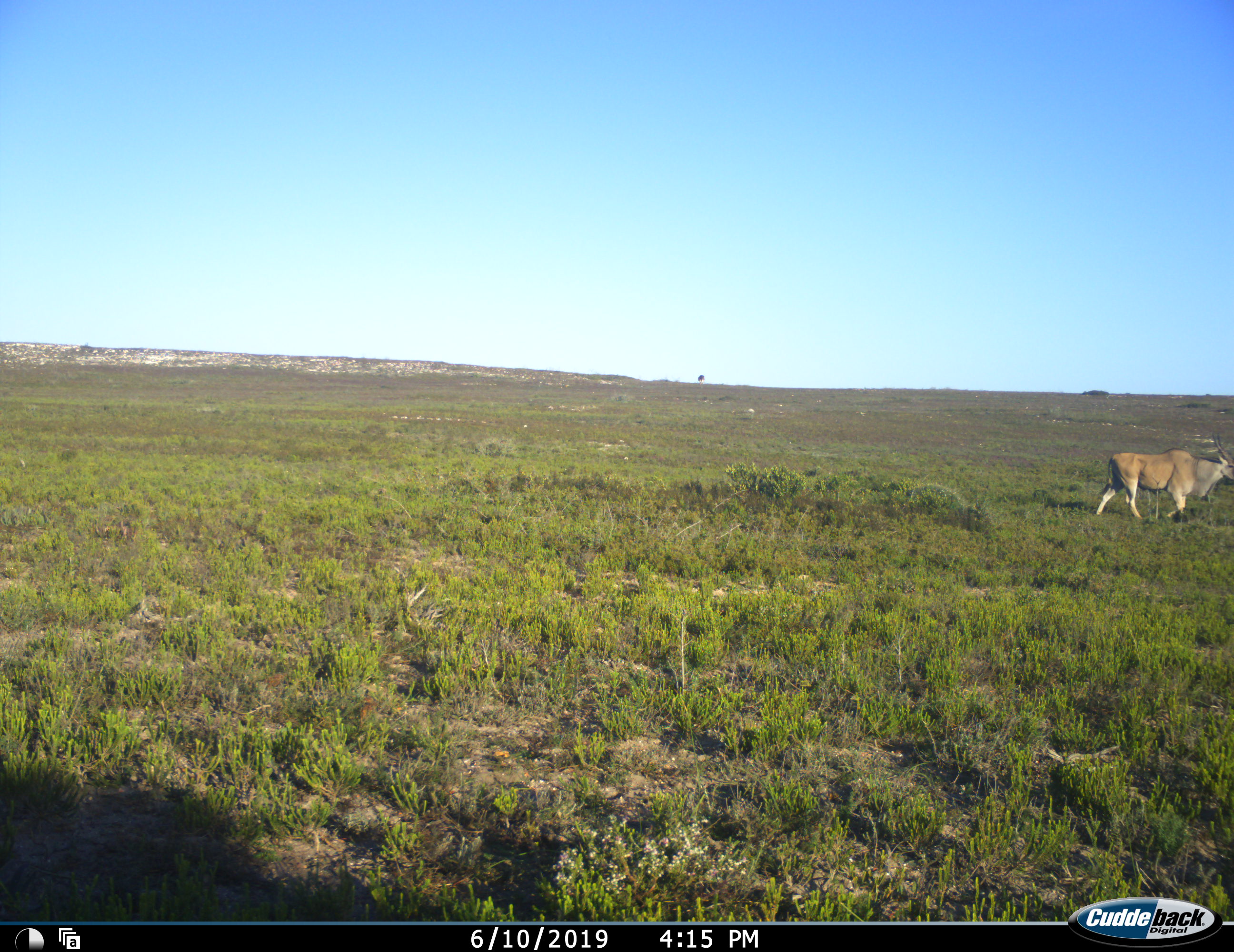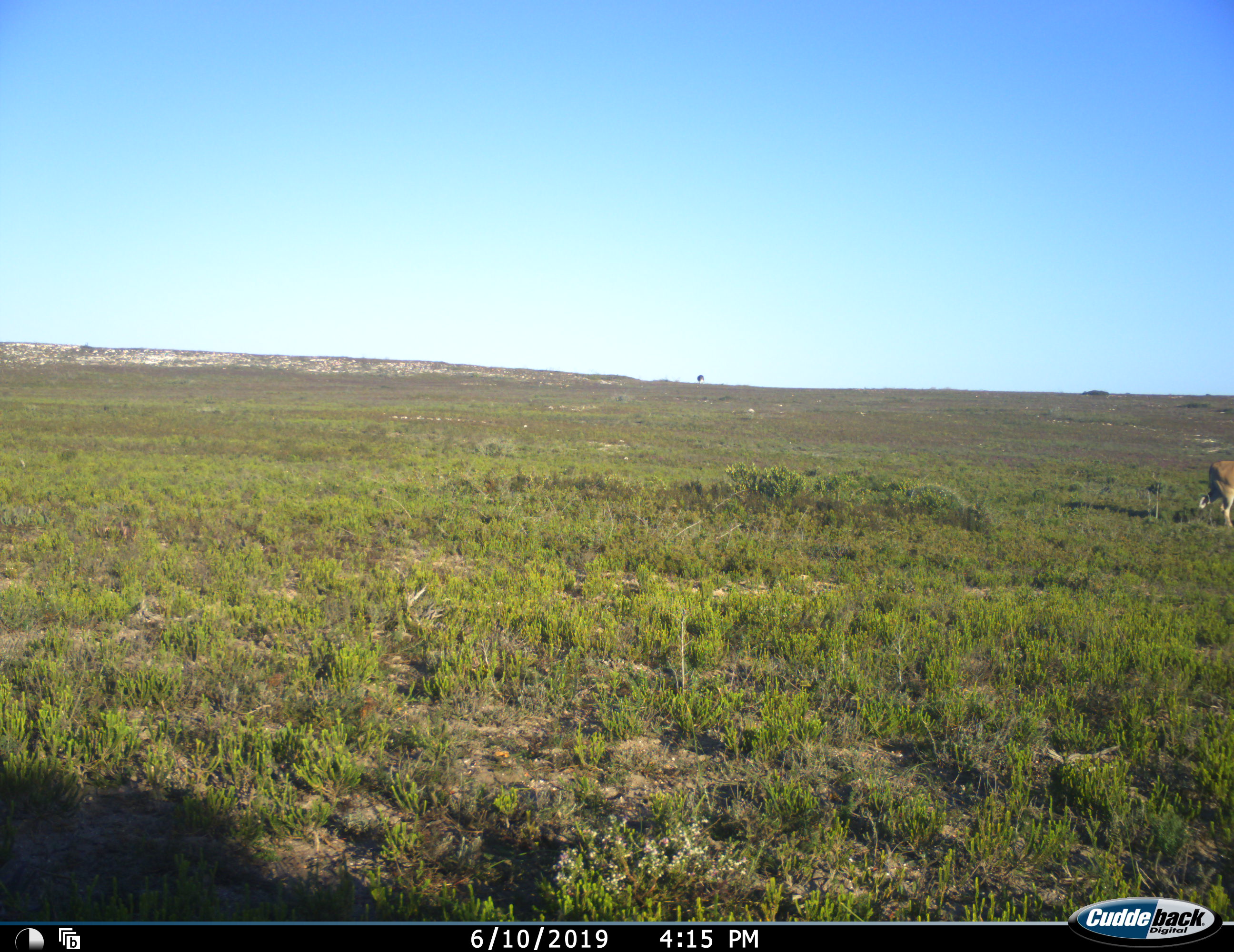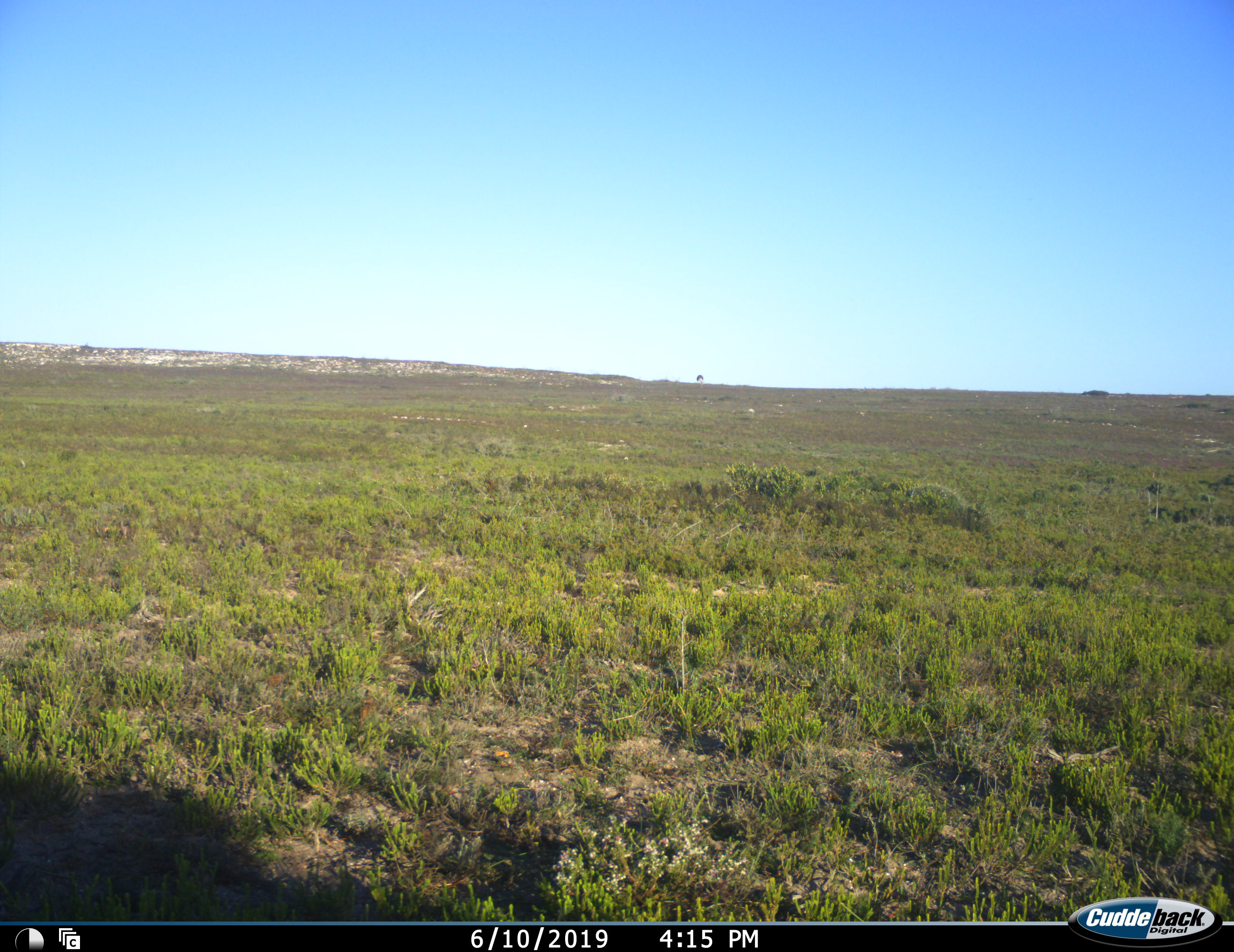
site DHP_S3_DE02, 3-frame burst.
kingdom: Animalia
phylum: Chordata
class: Mammalia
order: Artiodactyla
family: Bovidae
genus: Tragelaphus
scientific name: Tragelaphus oryx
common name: eland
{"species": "eland (Tragelaphus oryx)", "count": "1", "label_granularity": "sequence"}